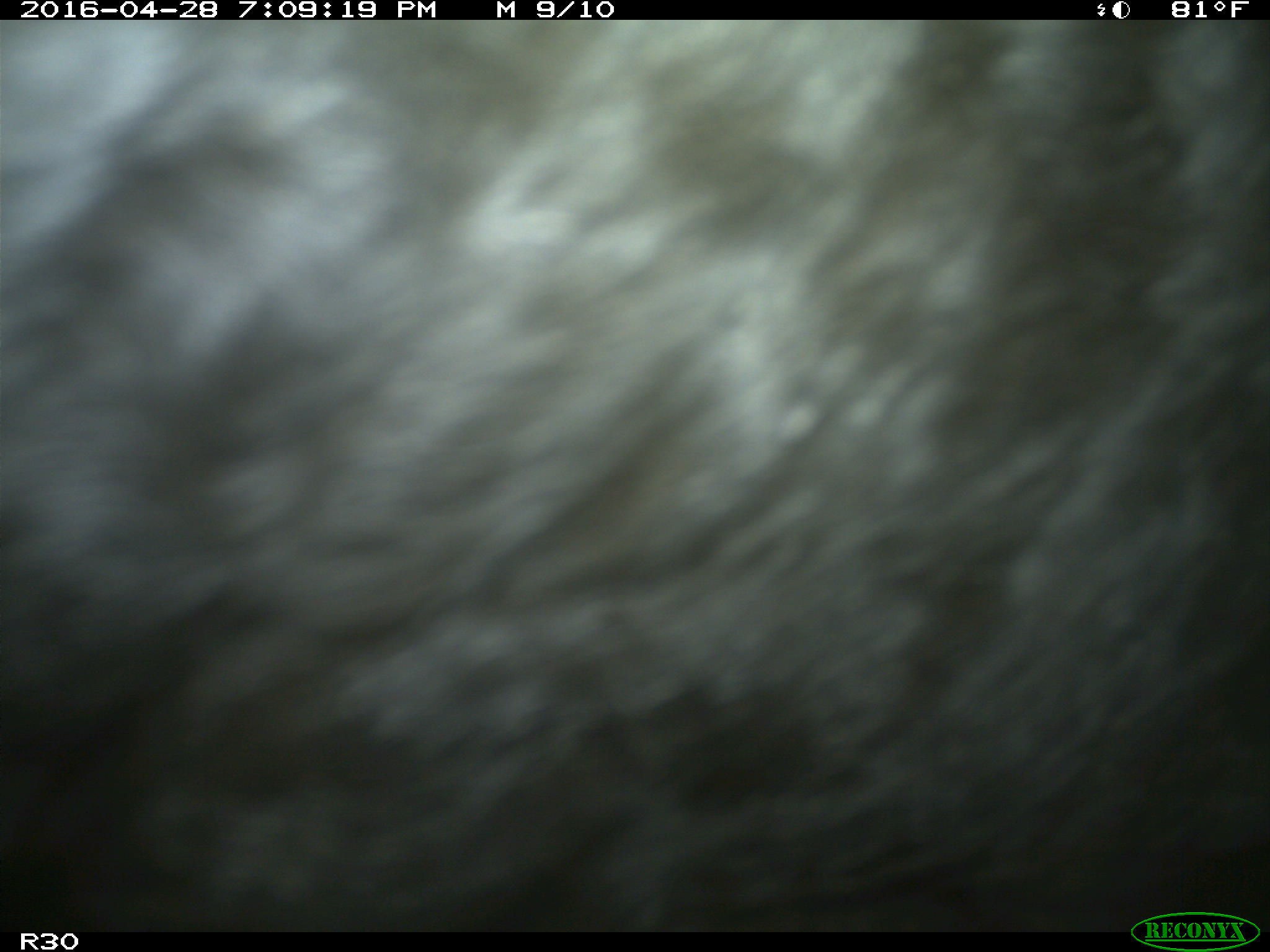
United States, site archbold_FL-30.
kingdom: Animalia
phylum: Chordata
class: Mammalia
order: Artiodactyla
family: Bovidae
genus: Bos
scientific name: Bos taurus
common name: domestic cow